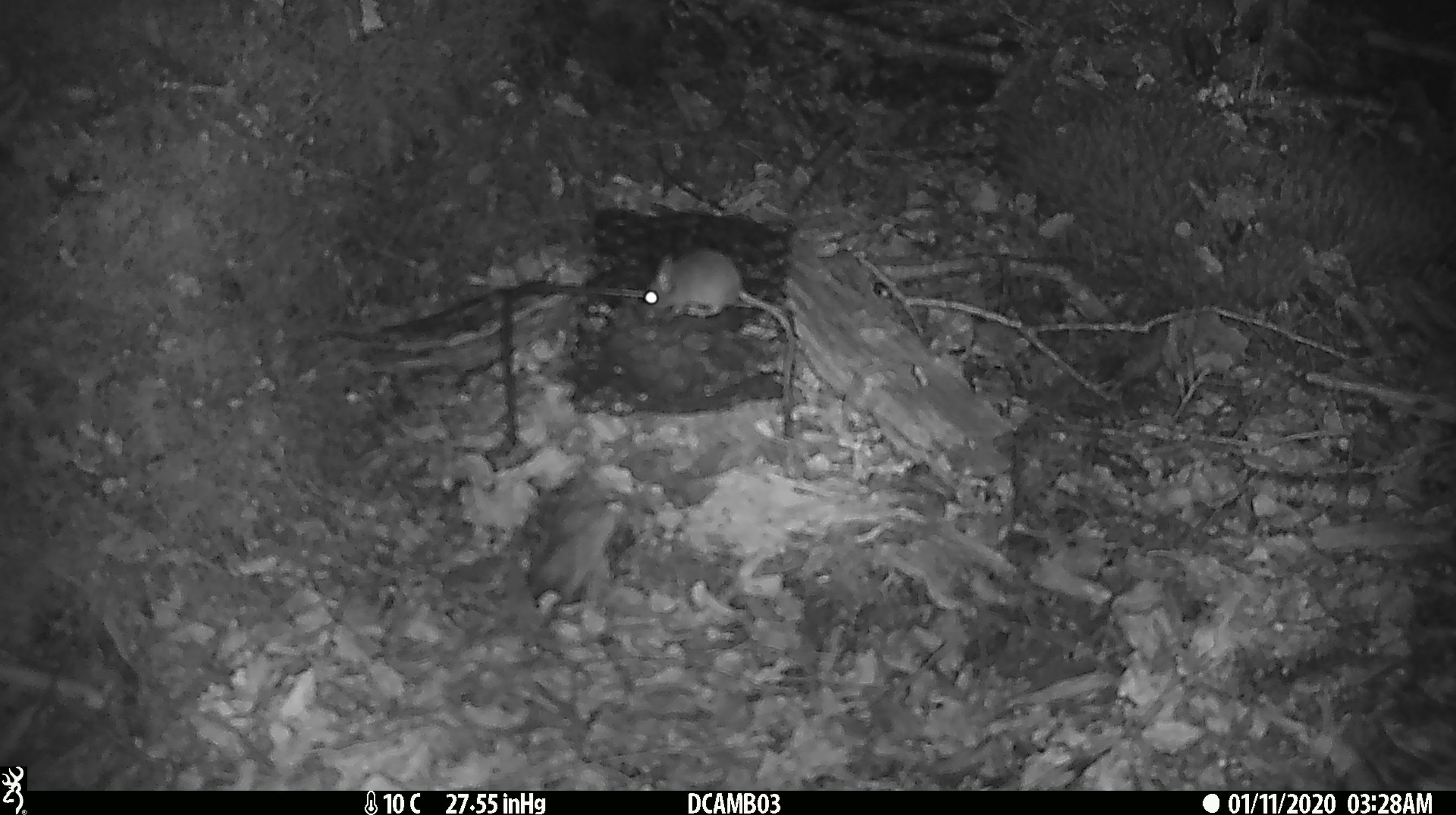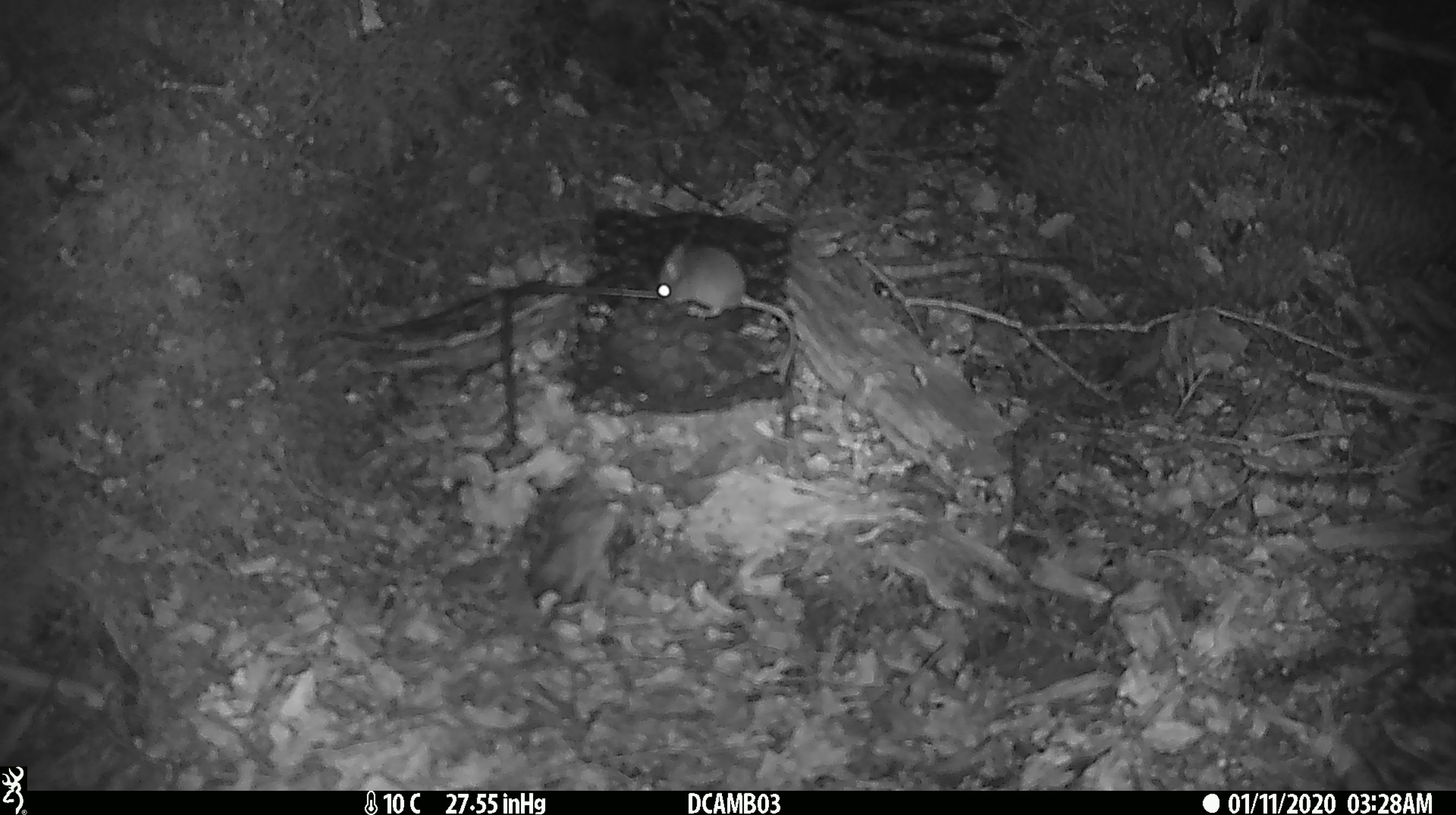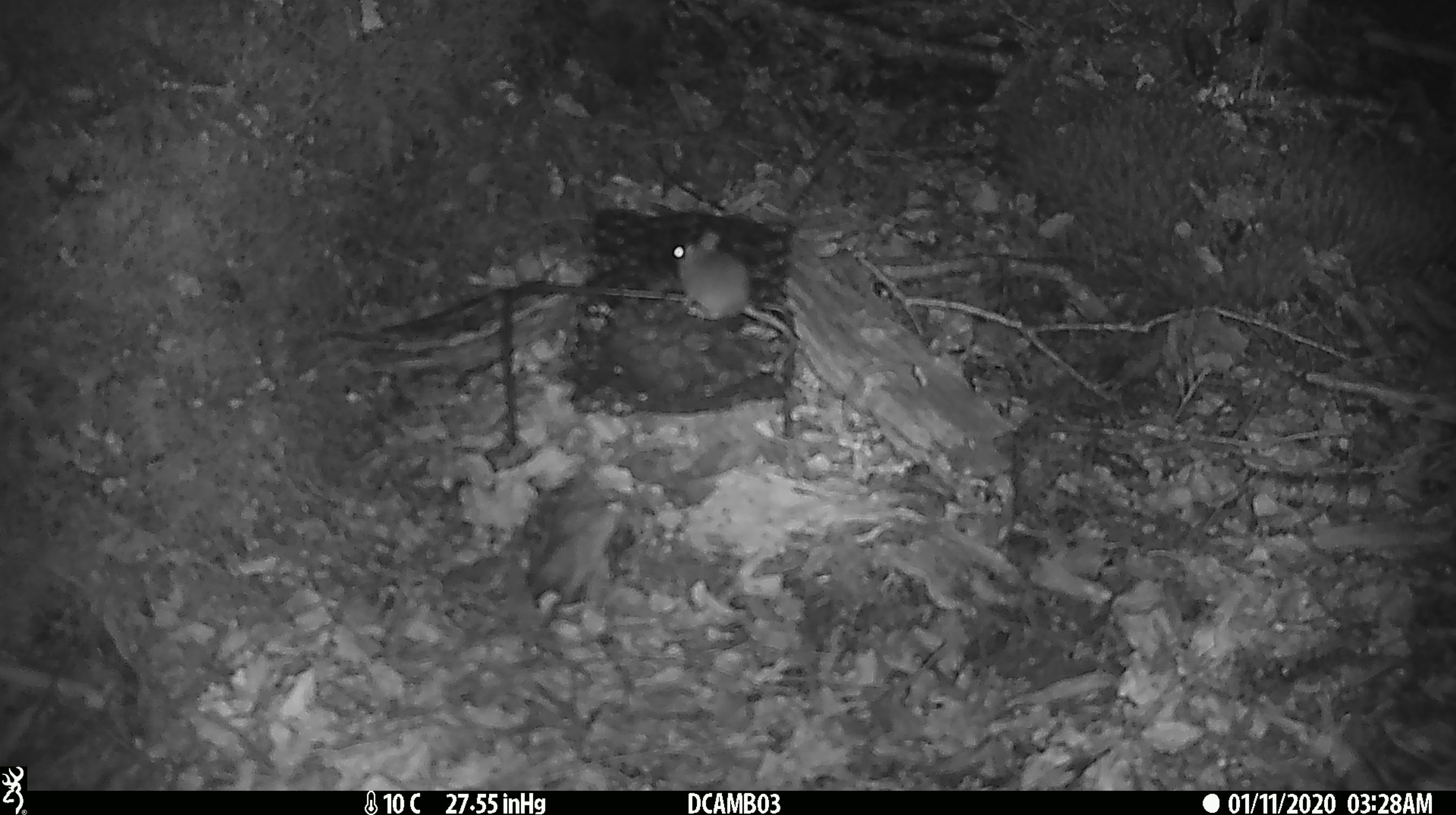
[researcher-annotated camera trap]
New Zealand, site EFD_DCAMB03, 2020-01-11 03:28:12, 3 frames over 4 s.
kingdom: Animalia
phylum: Chordata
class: Mammalia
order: Rodentia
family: Muridae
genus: Mus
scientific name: Mus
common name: mouse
Mouse (Mus).